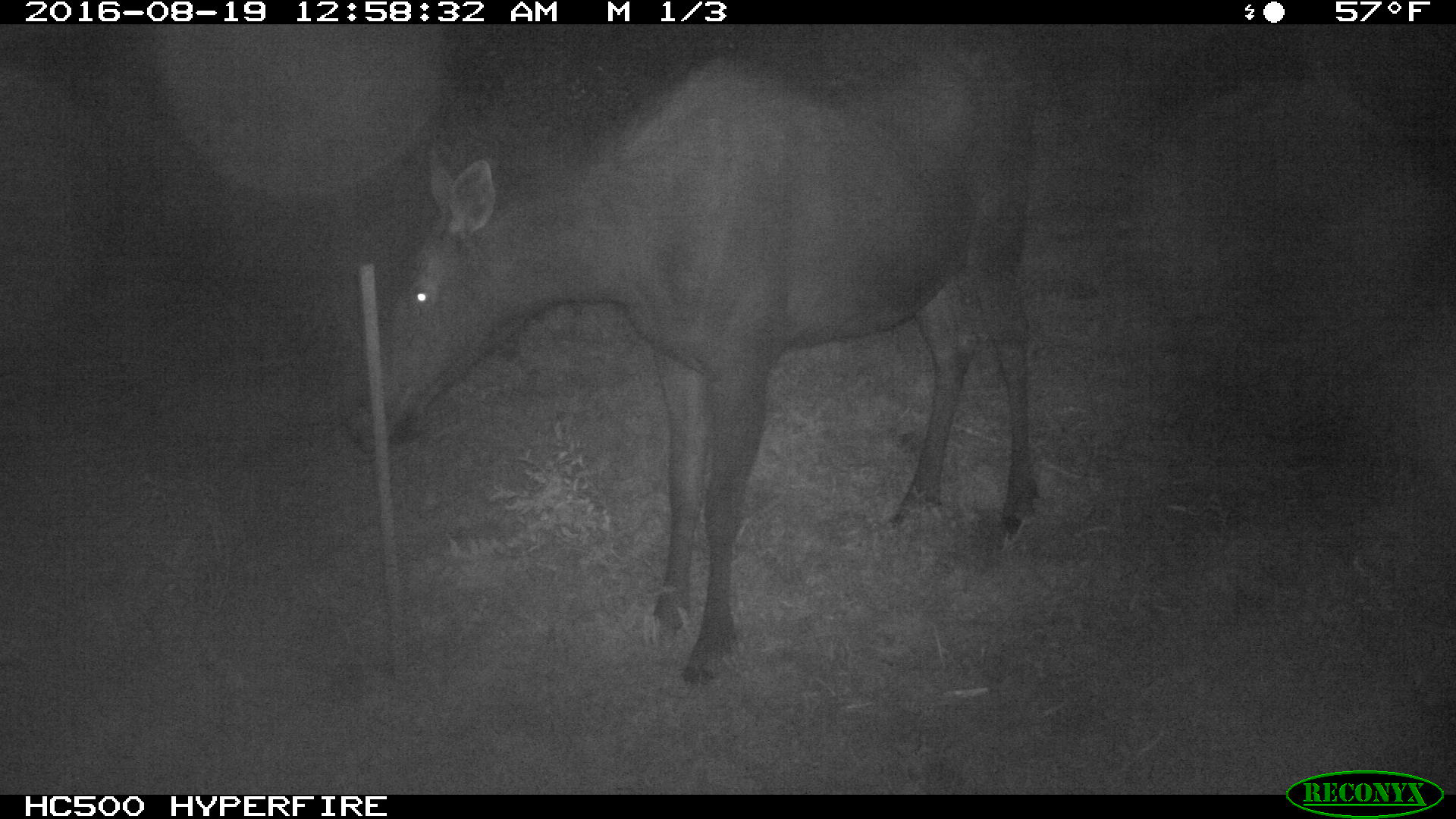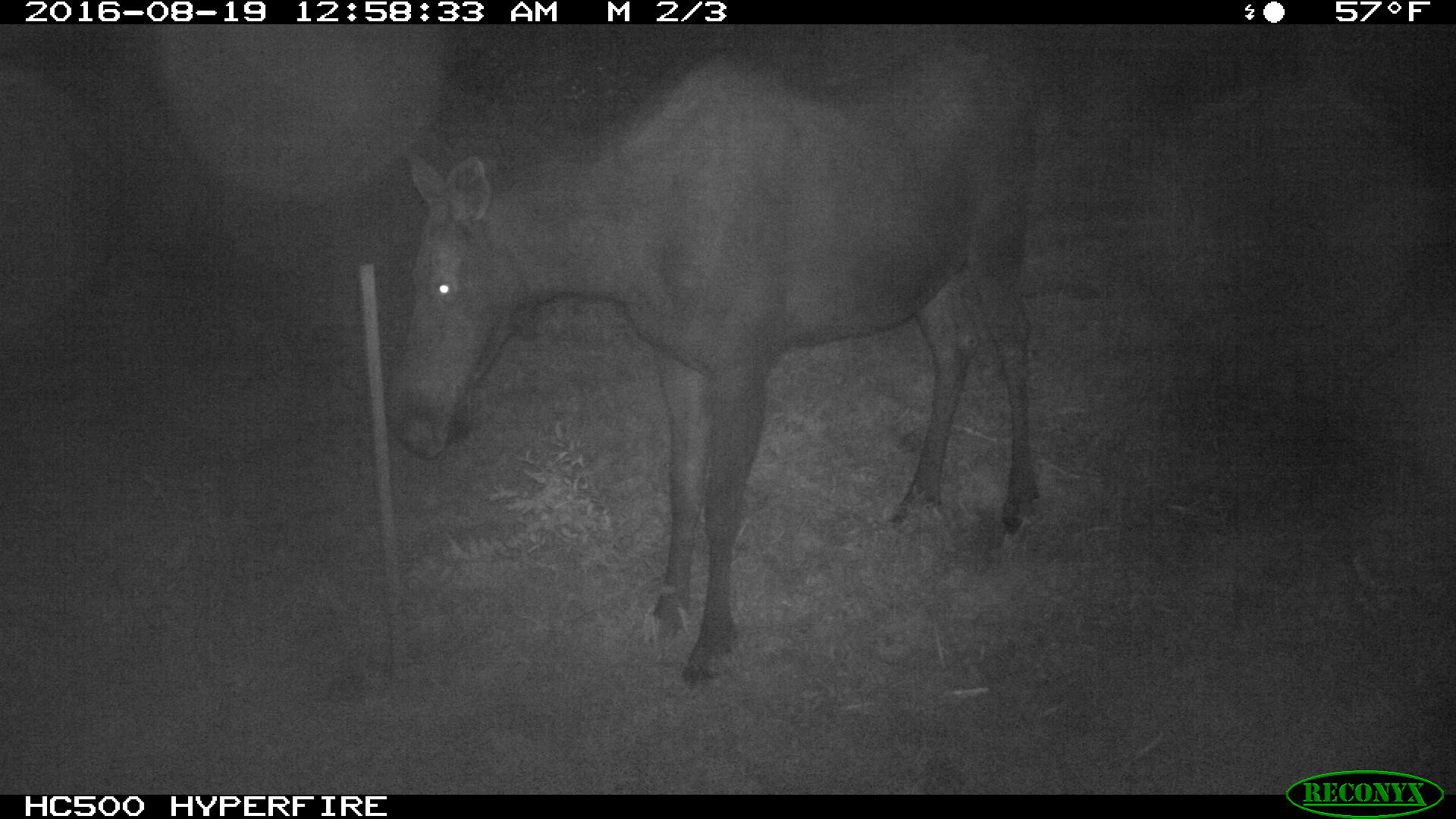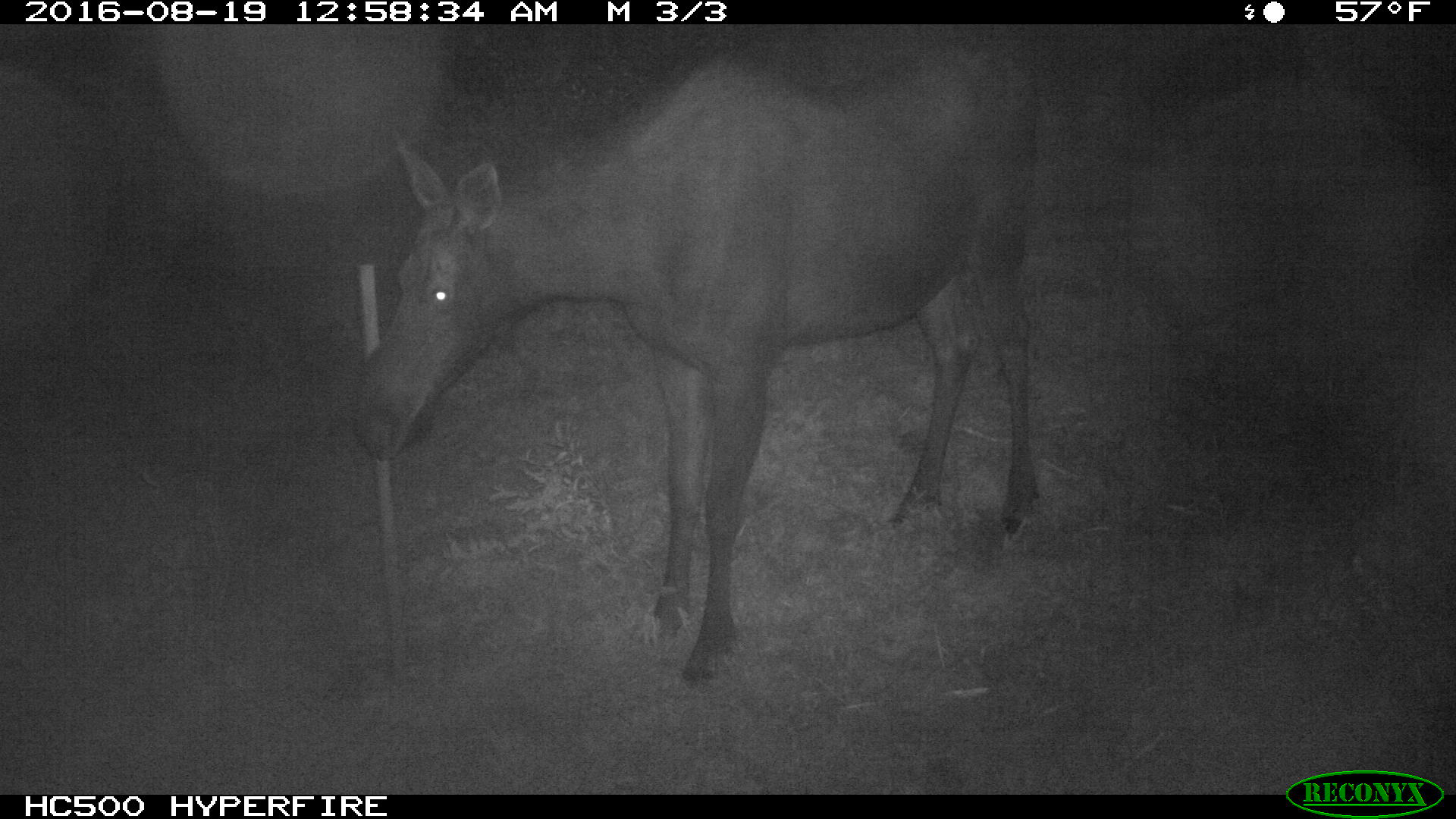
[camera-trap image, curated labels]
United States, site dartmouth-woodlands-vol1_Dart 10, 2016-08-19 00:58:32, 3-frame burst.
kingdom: Animalia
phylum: Chordata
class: Mammalia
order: Artiodactyla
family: Cervidae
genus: Alces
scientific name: Alces alces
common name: moose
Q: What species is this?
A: Moose (Alces alces).